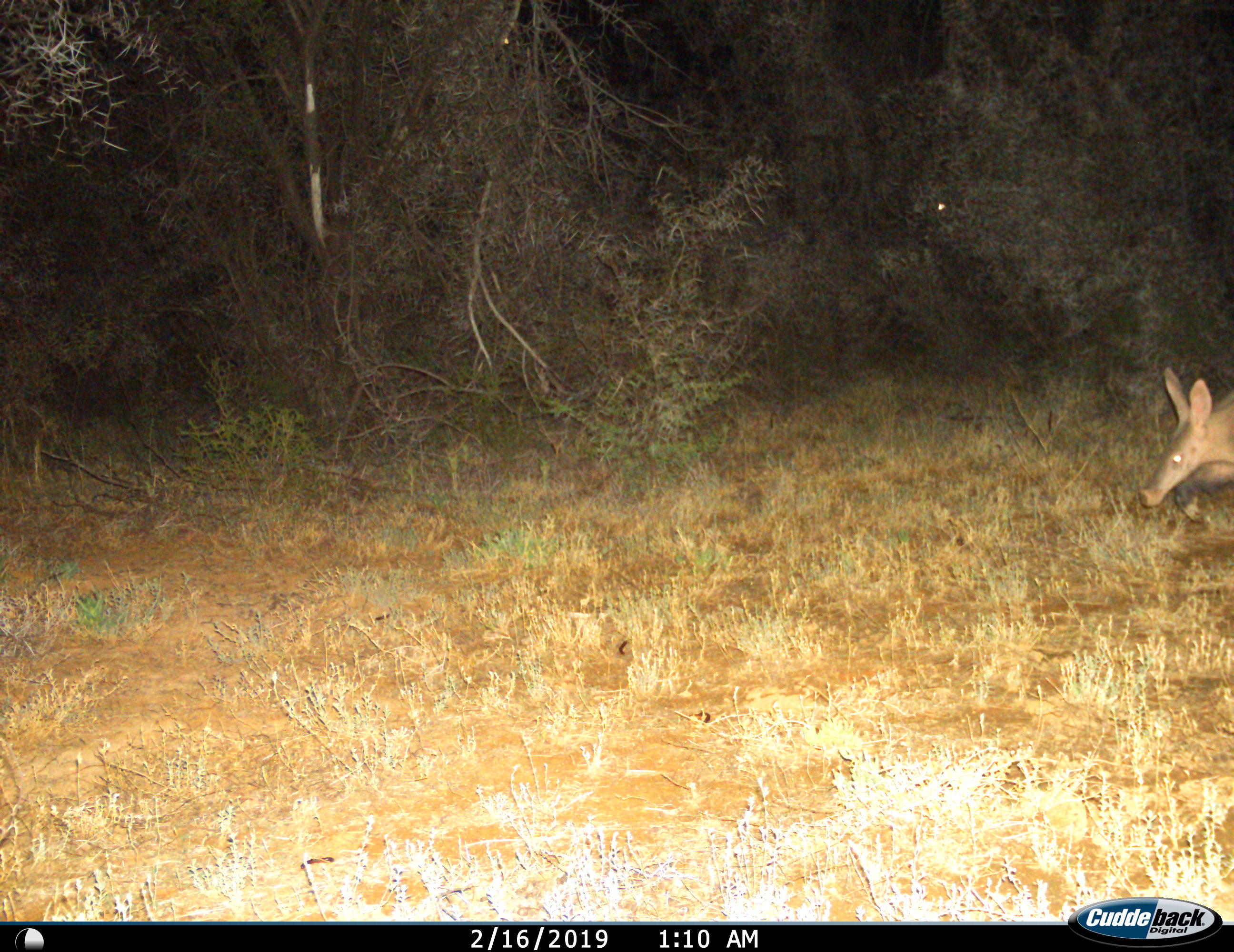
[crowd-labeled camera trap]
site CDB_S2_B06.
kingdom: Animalia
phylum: Chordata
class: Mammalia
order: Tubulidentata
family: Orycteropodidae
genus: Orycteropus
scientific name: Orycteropus afer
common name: aardvark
Aardvark (Orycteropus afer), count 1. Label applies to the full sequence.